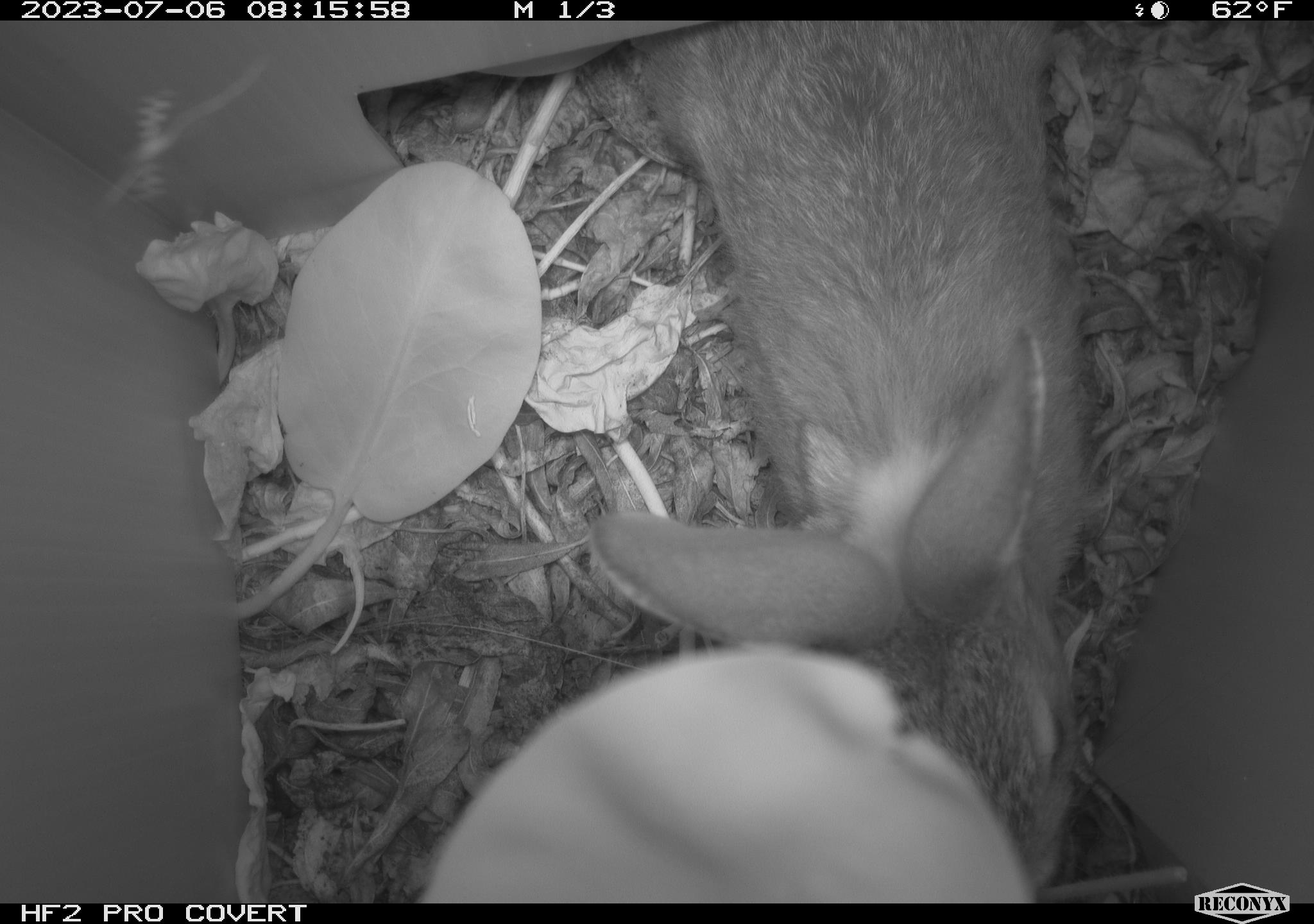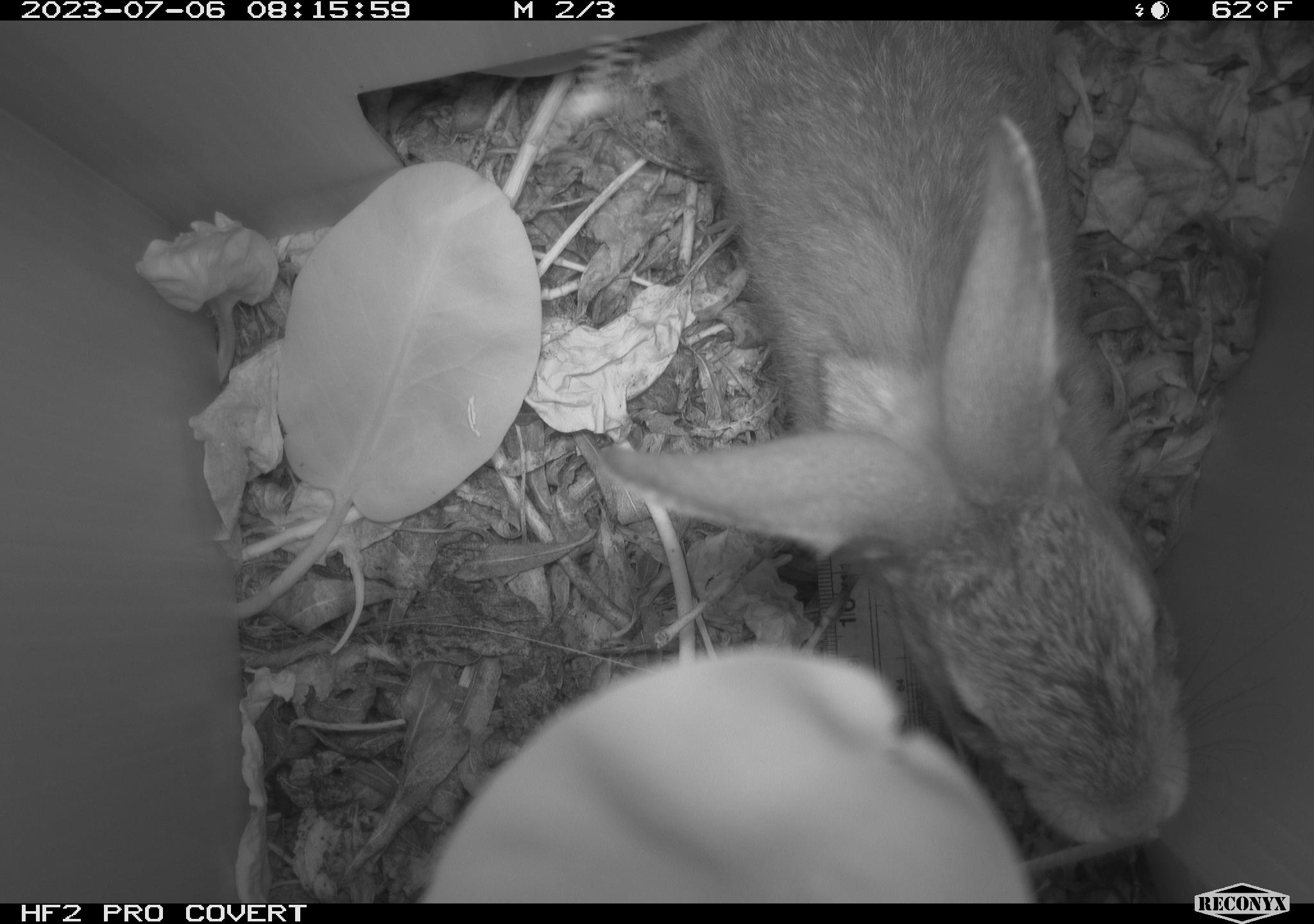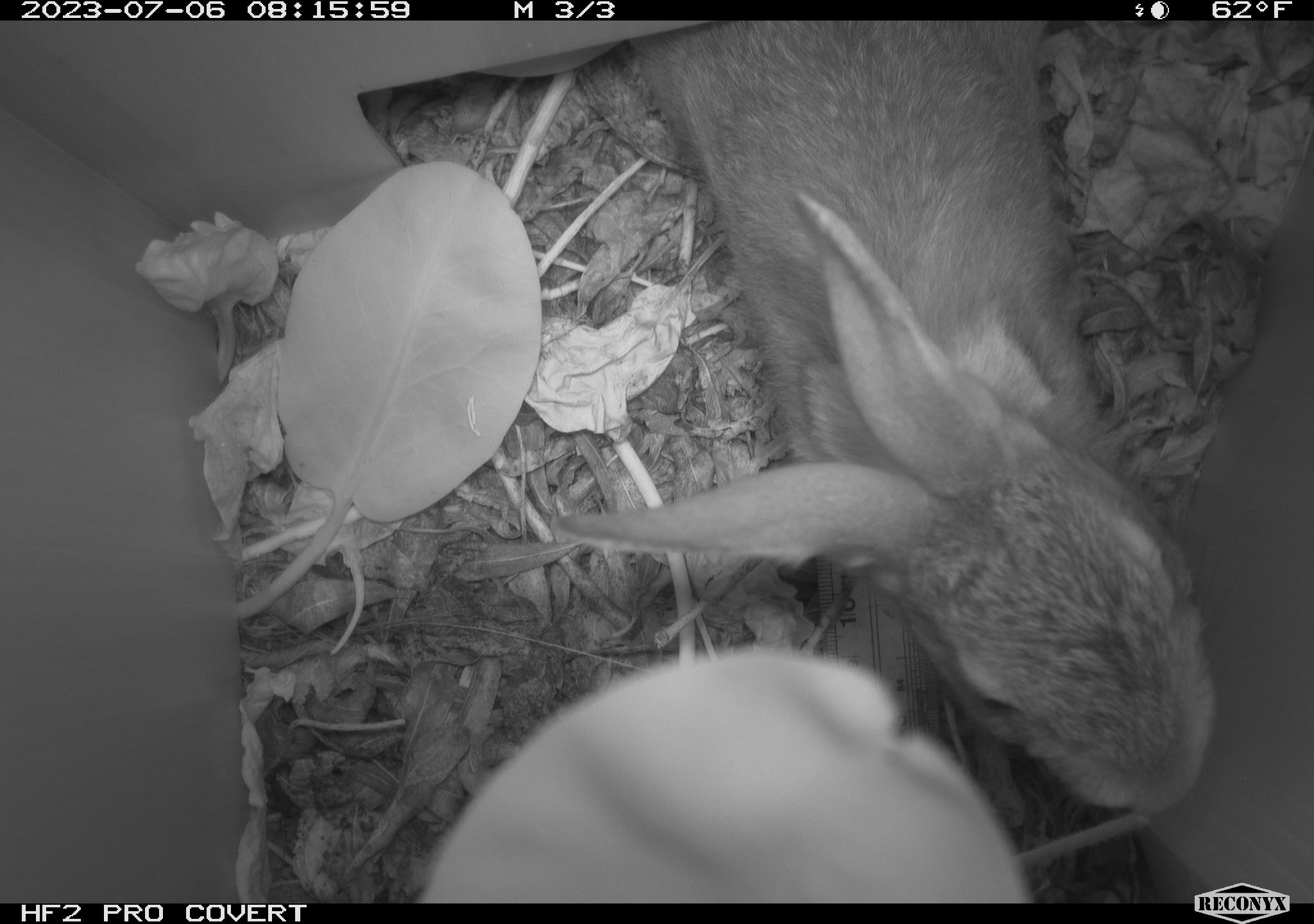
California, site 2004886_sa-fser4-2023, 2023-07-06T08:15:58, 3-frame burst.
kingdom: Animalia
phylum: Chordata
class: Mammalia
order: Lagomorpha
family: Leporidae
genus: Sylvilagus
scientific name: Sylvilagus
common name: cottontail rabbits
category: sylvilagus species